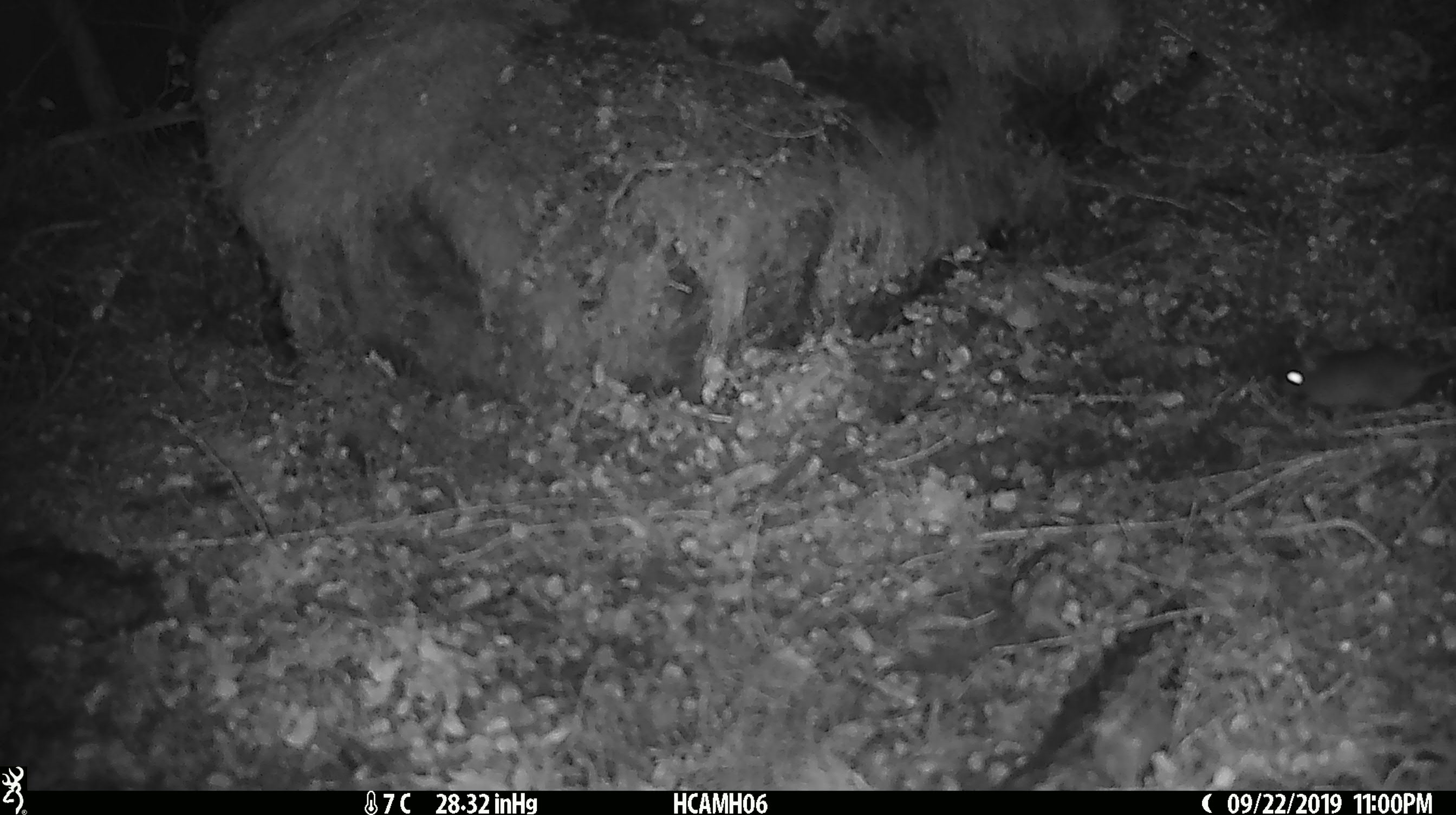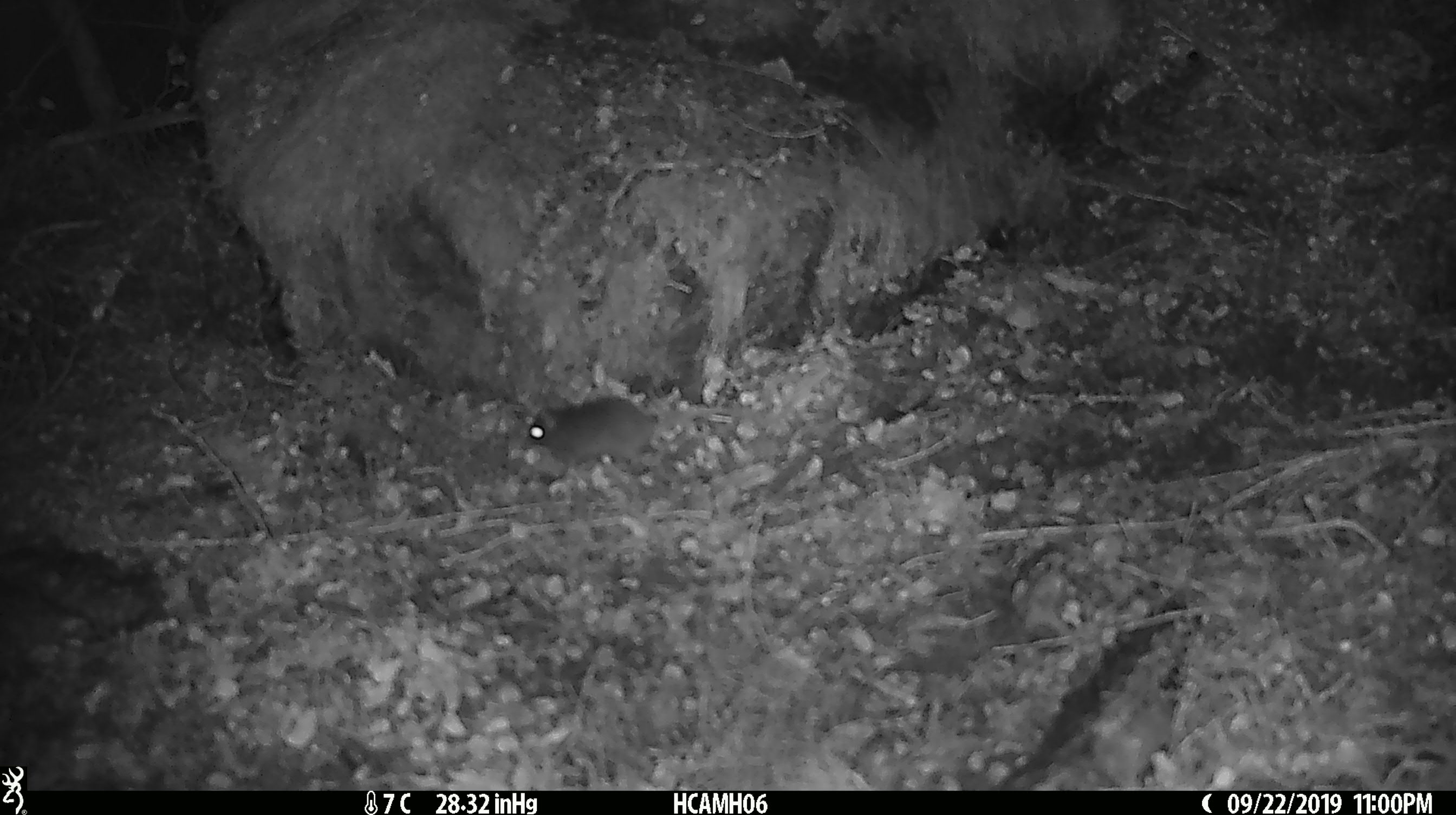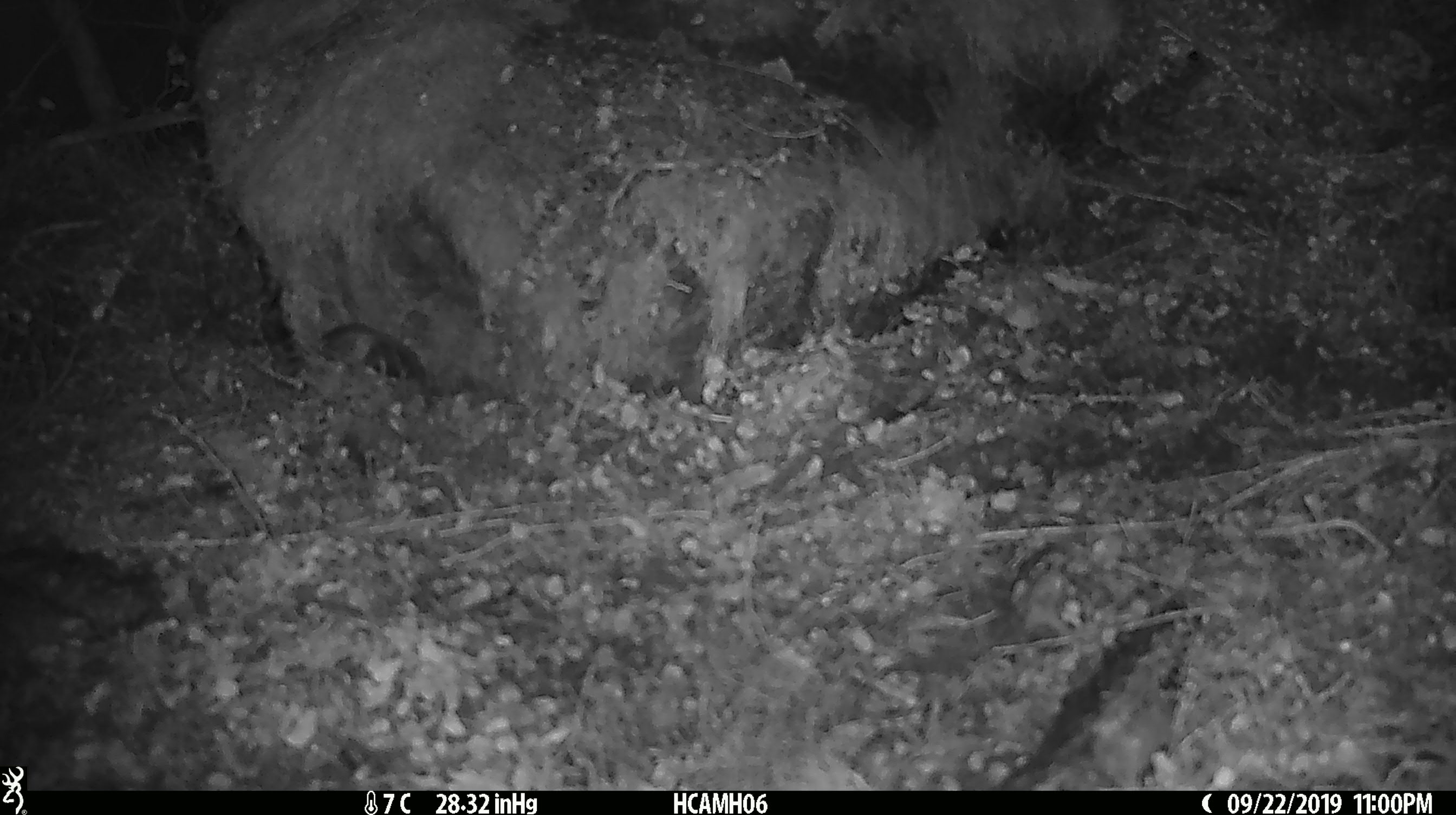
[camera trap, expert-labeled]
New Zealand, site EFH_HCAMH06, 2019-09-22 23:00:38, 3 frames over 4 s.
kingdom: Animalia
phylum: Chordata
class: Mammalia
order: Rodentia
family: Muridae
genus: Mus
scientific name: Mus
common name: mouse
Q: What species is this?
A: Mouse (Mus).